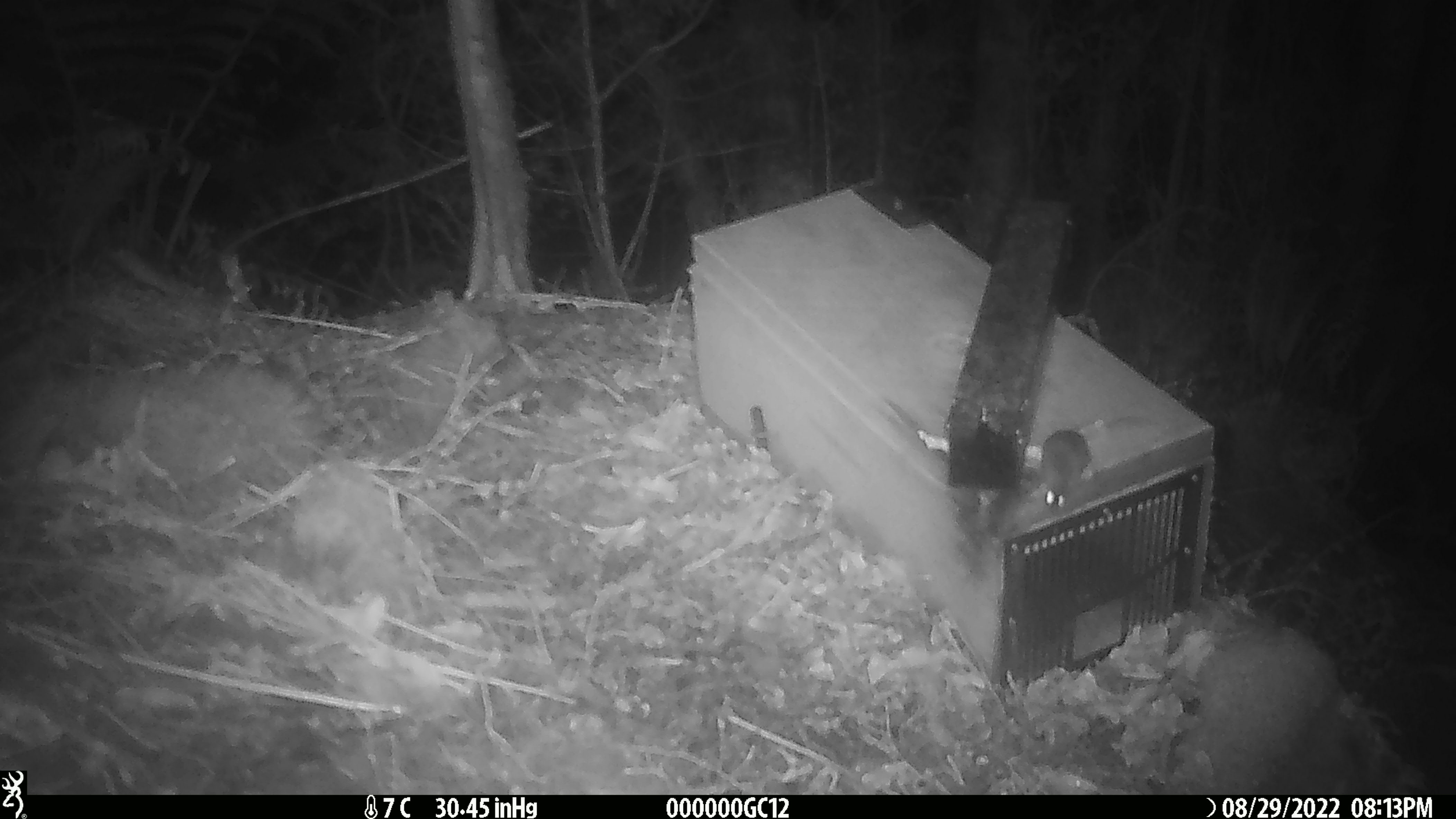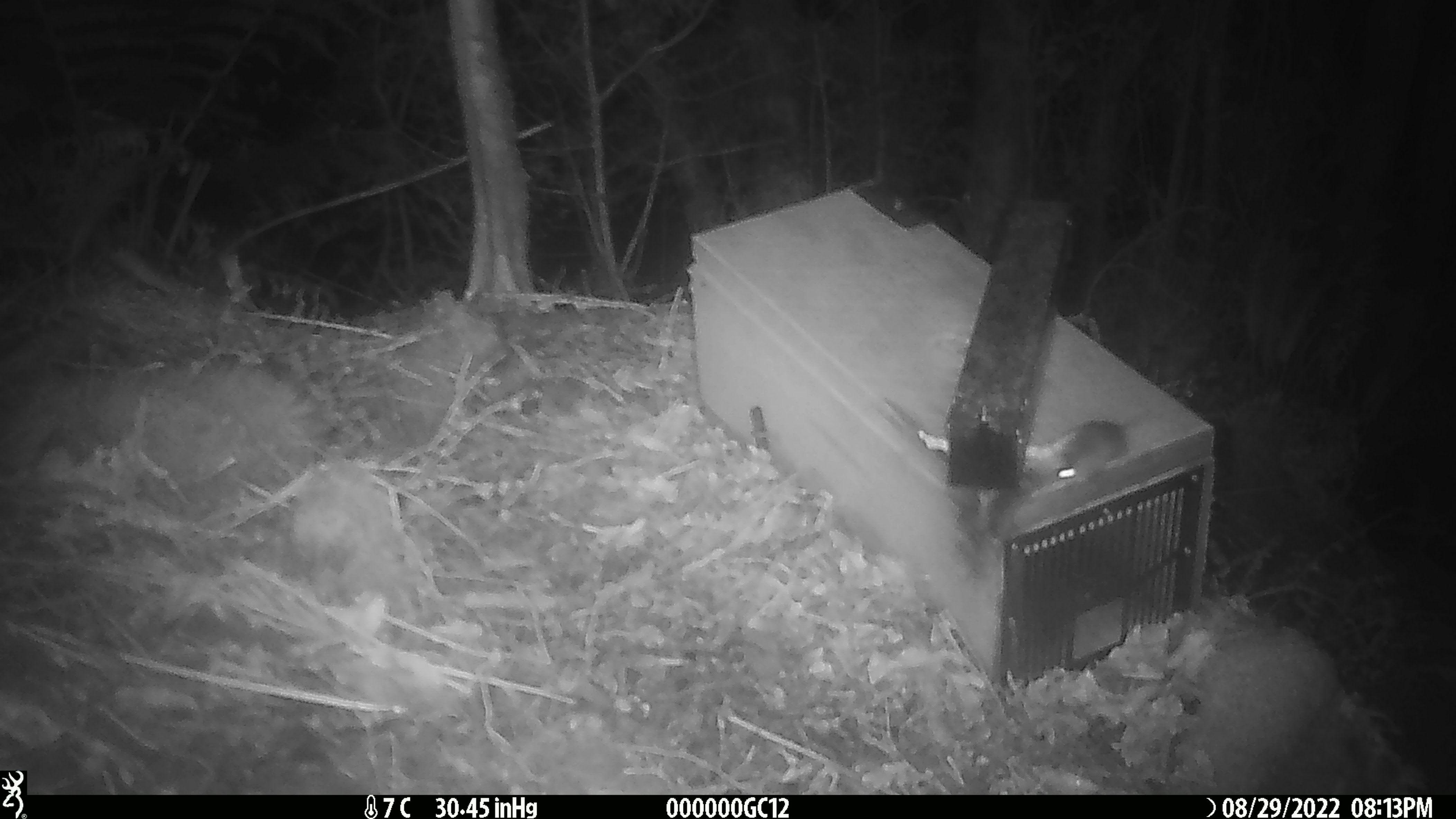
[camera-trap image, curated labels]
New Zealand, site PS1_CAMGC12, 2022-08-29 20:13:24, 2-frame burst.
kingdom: Animalia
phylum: Chordata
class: Mammalia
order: Rodentia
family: Muridae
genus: Mus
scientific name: Mus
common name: mouse